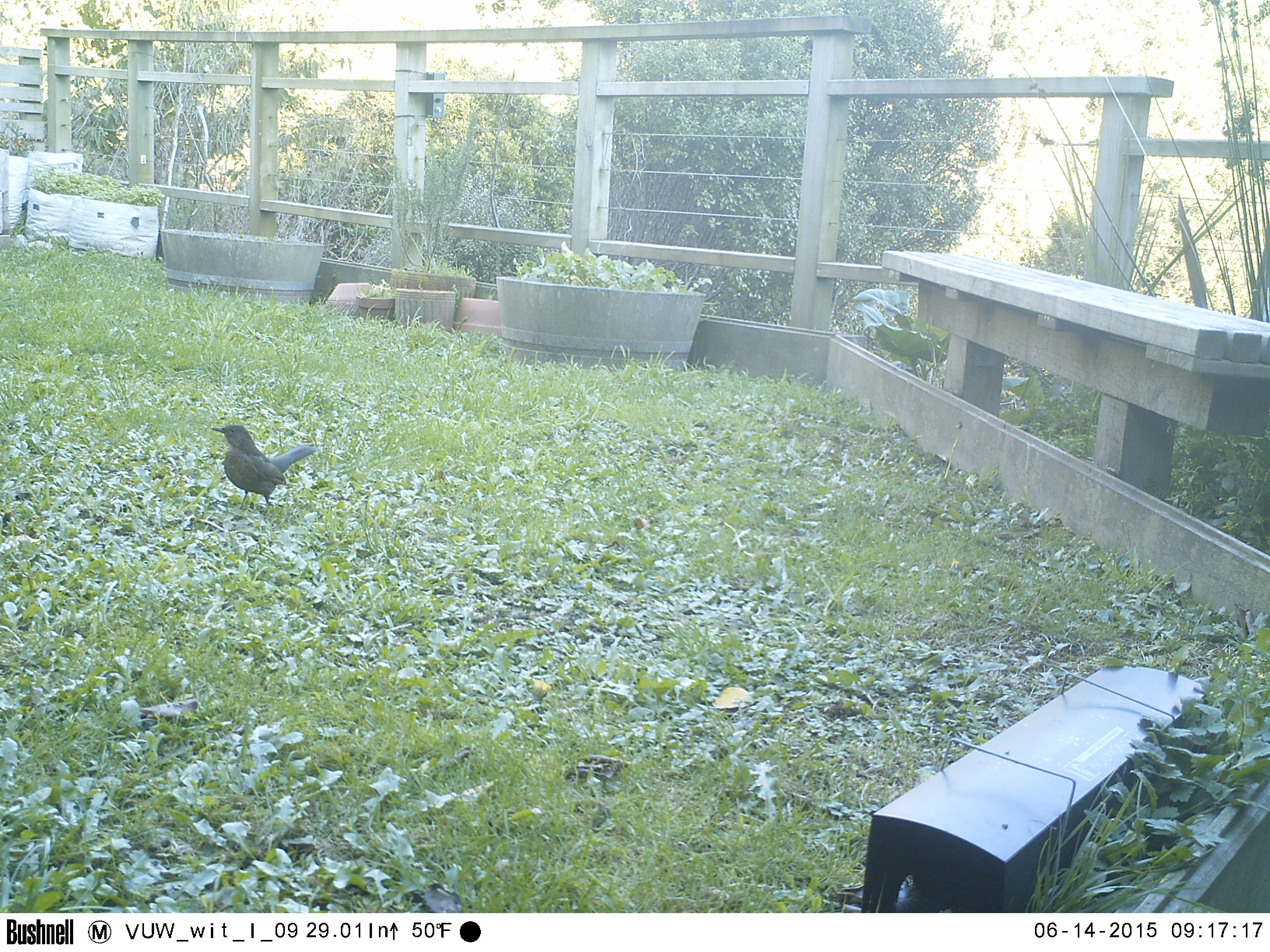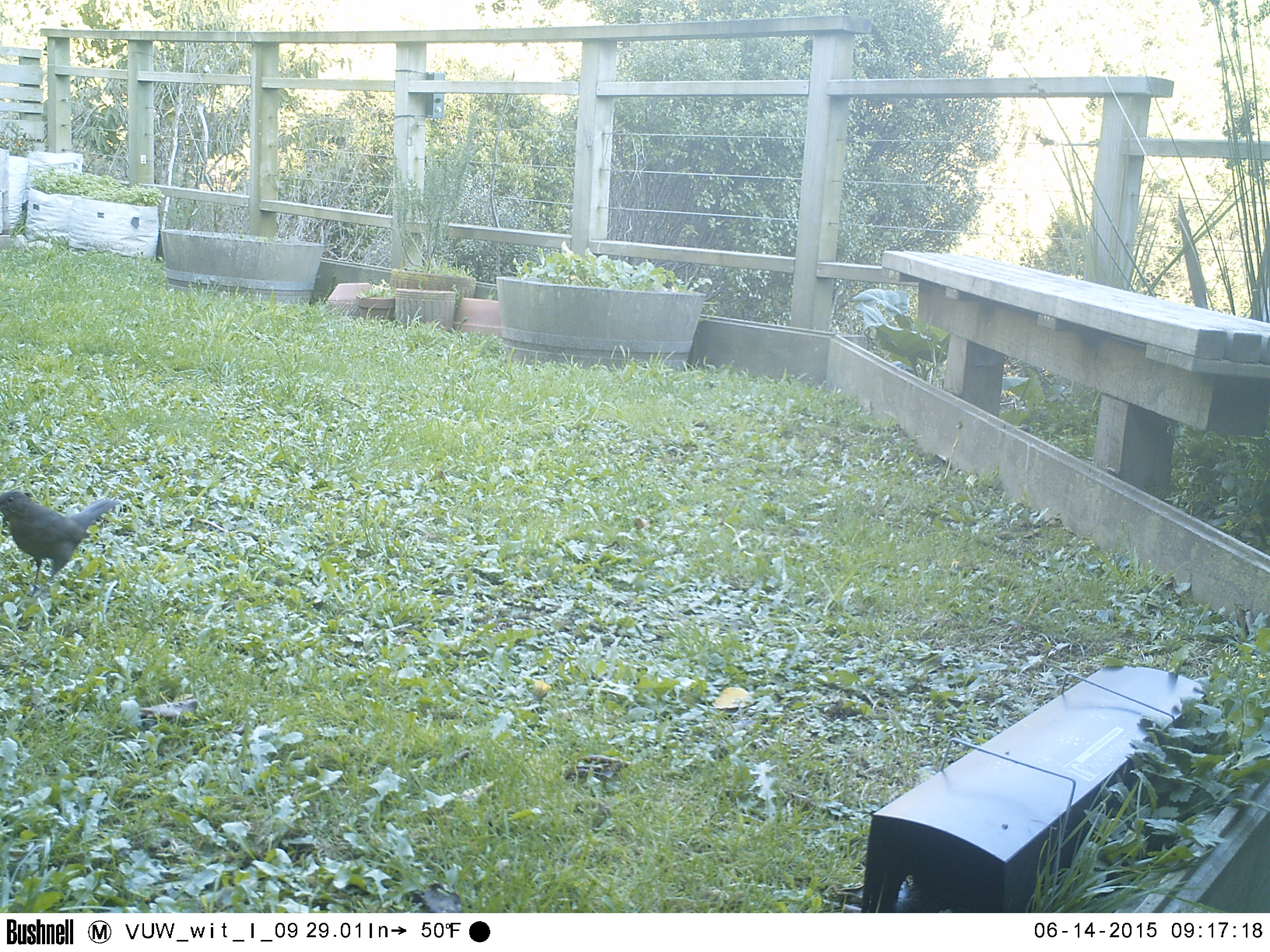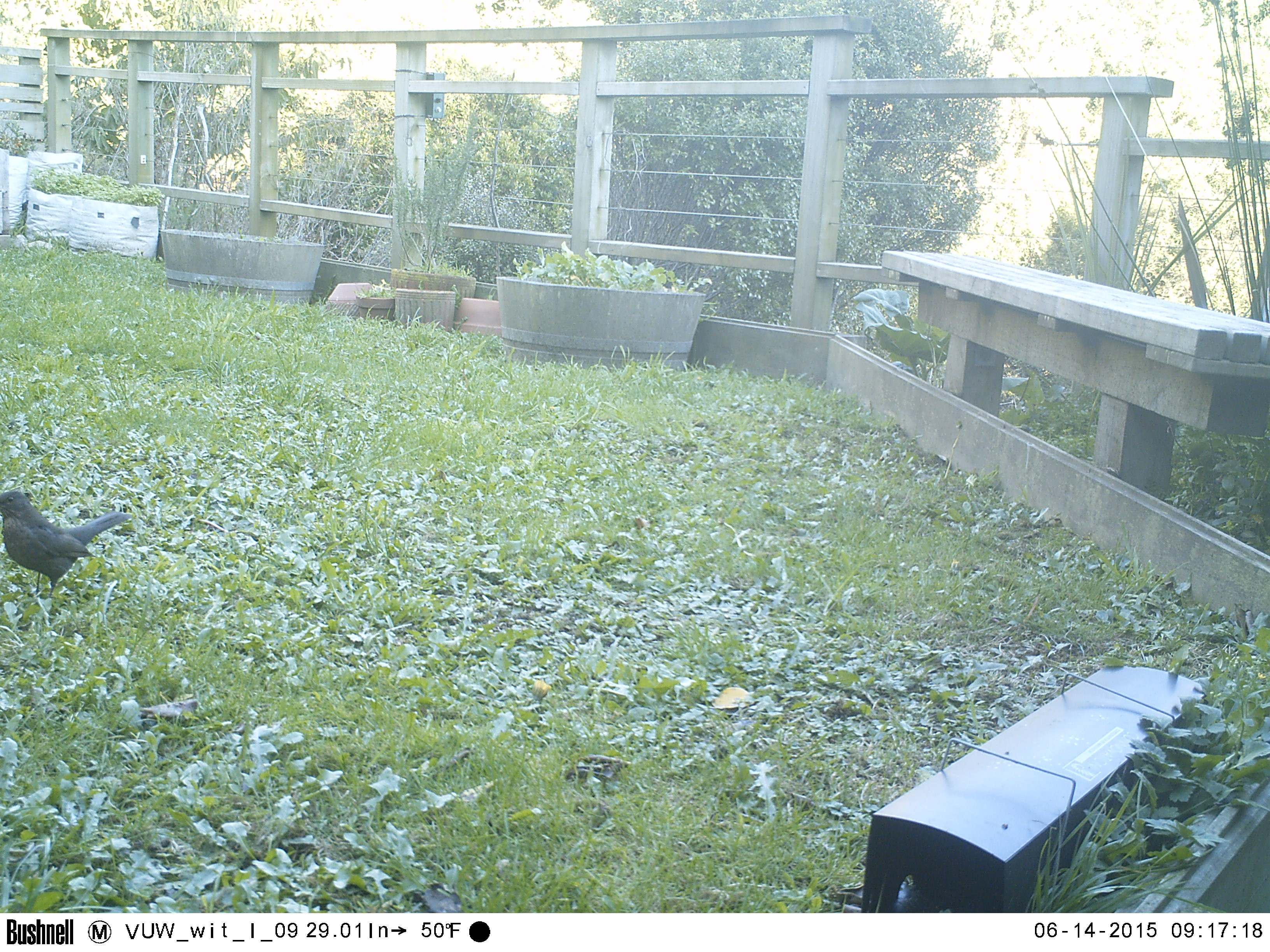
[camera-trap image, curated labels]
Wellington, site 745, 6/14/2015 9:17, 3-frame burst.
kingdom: Animalia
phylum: Chordata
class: Aves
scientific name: Aves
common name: bird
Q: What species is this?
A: Bird (Aves).